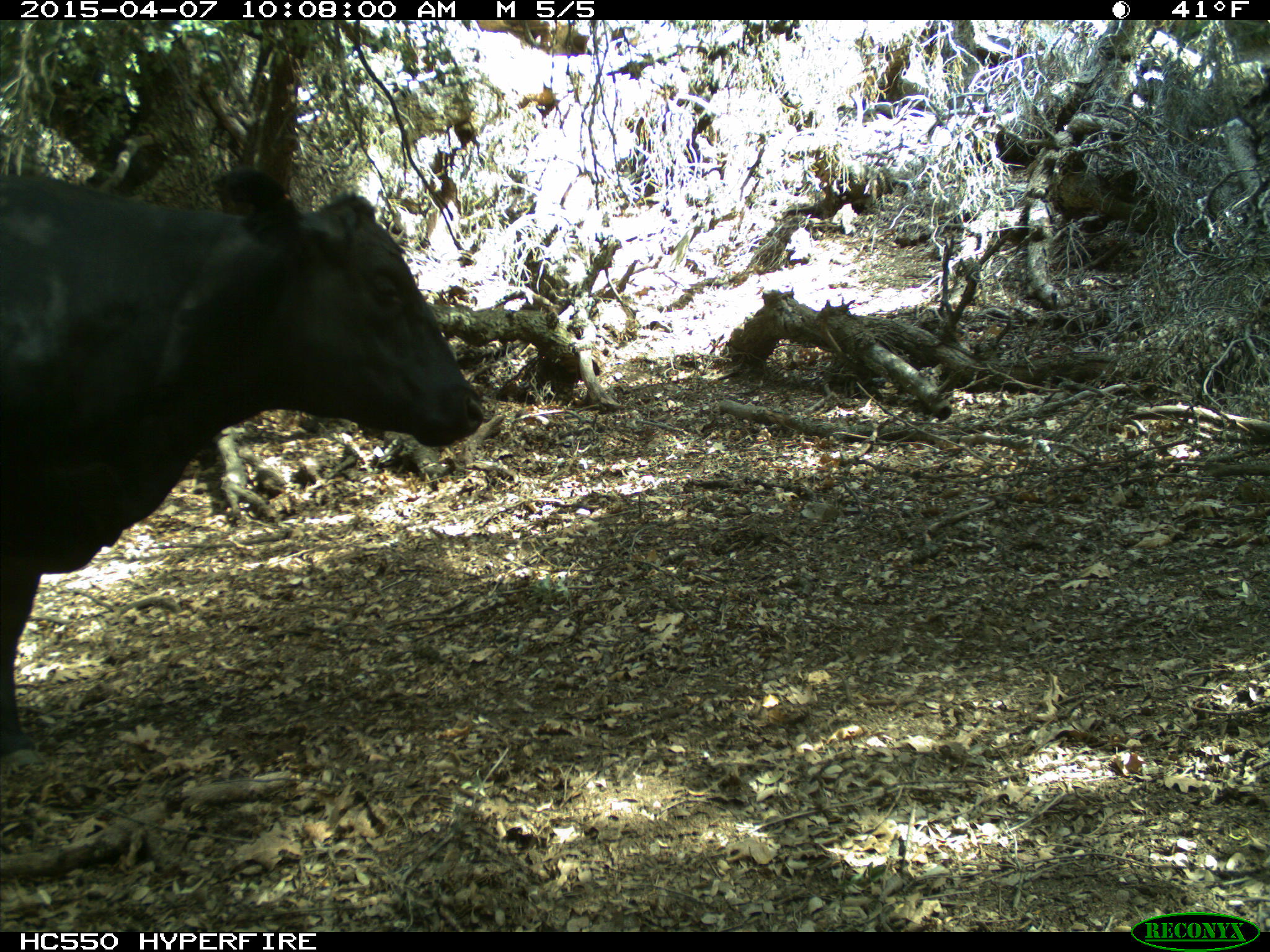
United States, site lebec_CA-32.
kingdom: Animalia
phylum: Chordata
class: Mammalia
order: Artiodactyla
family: Bovidae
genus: Bos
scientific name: Bos taurus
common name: domestic cow